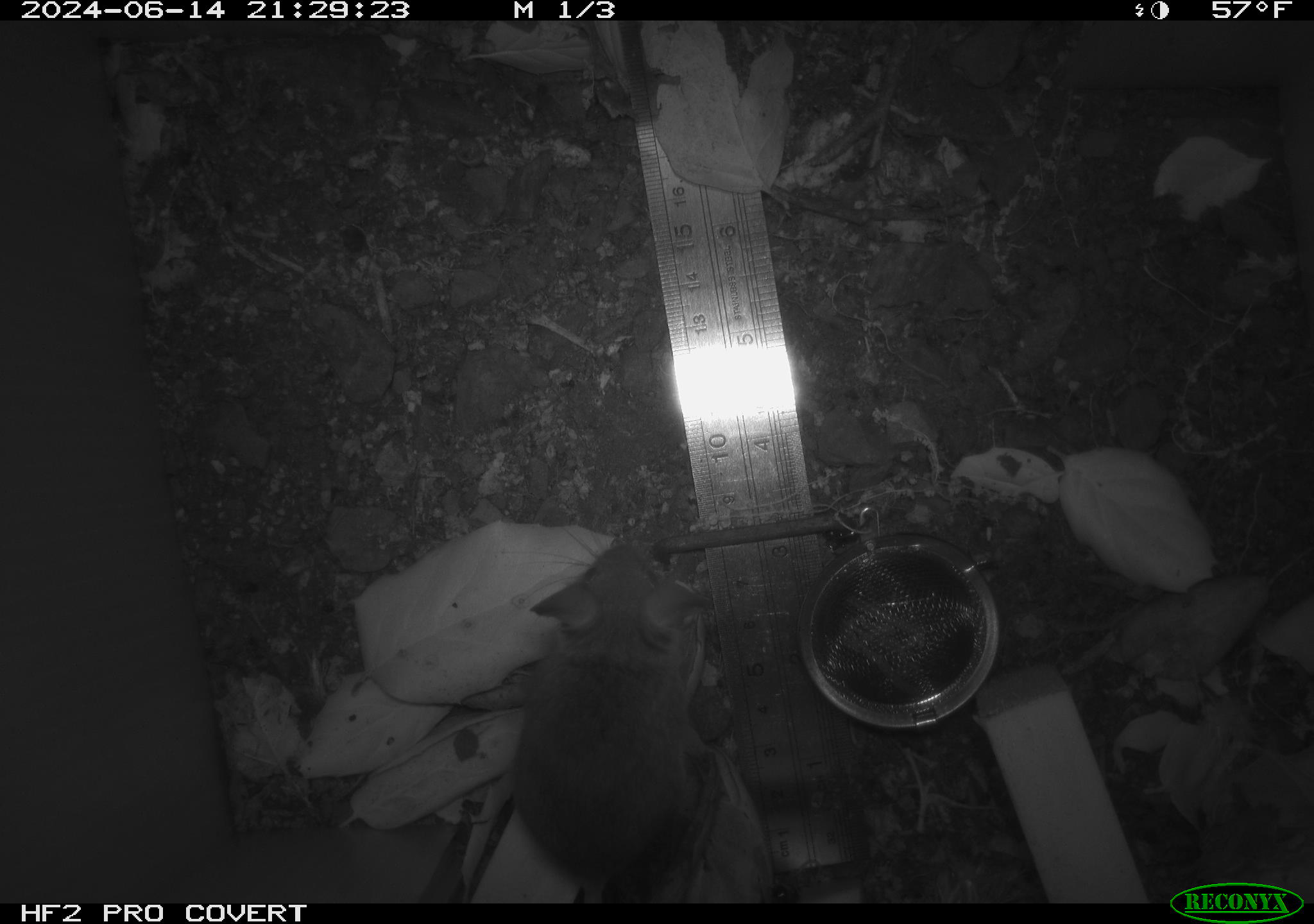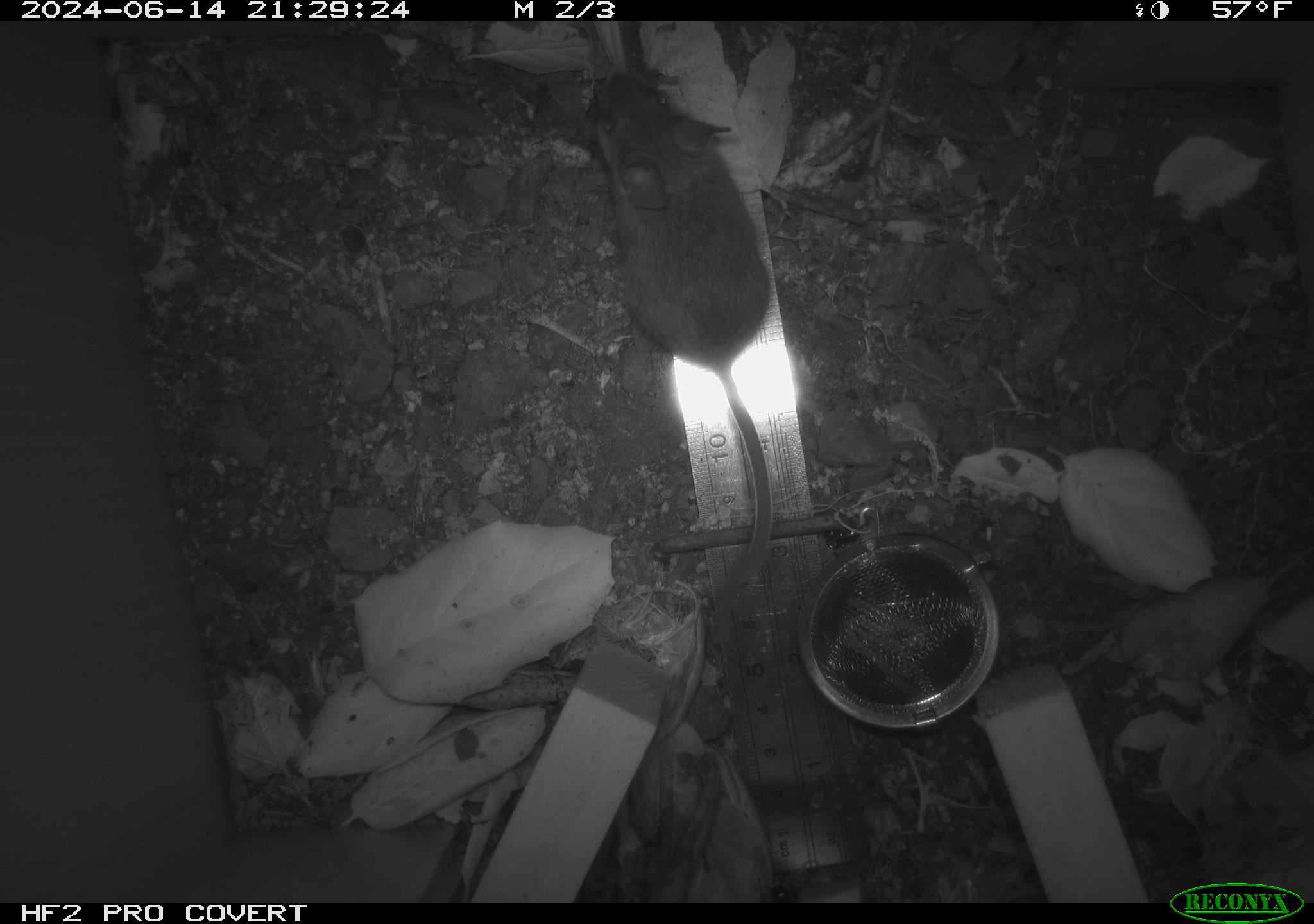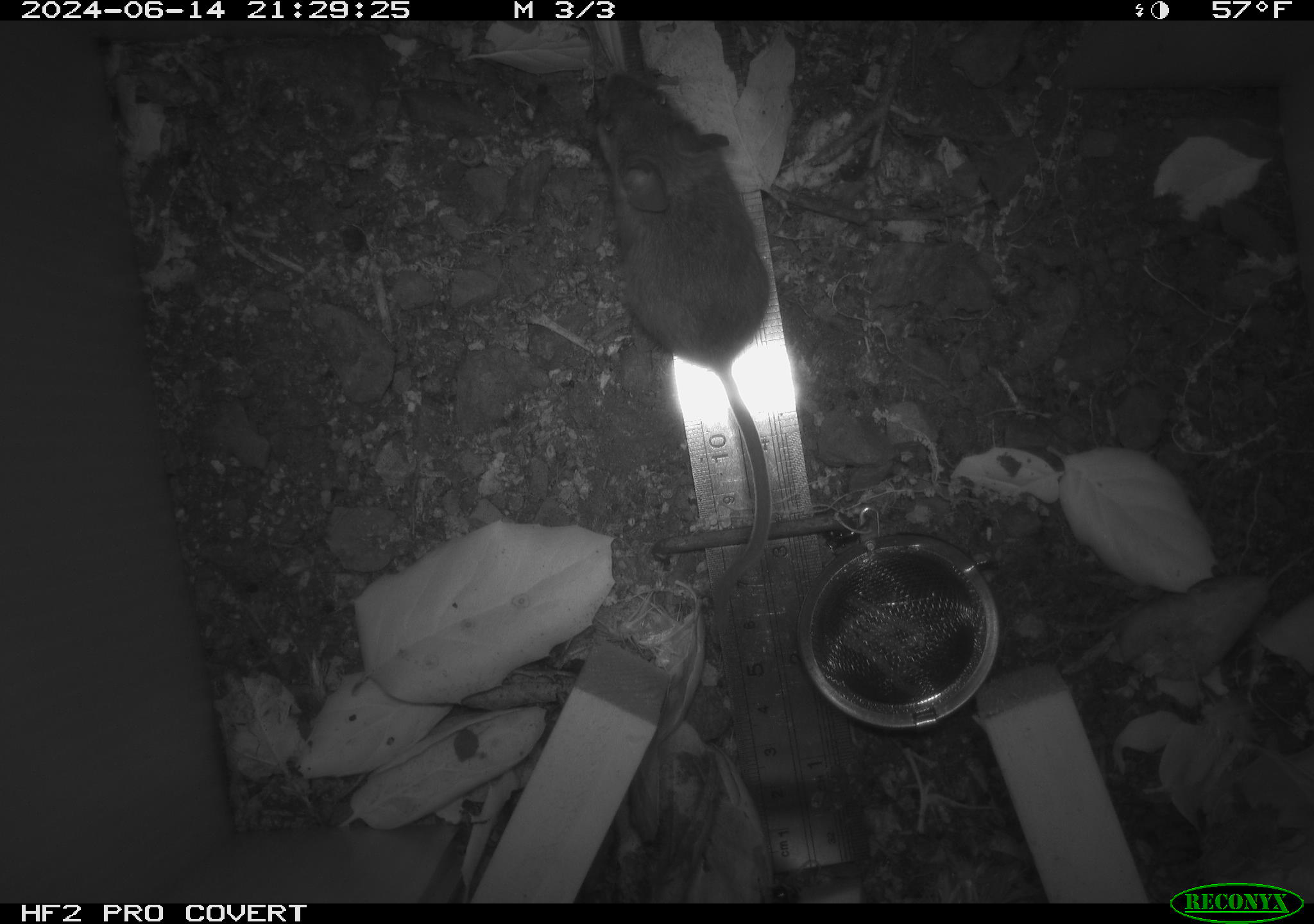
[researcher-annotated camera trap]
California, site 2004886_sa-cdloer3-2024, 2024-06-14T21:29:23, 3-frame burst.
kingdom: Animalia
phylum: Chordata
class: Mammalia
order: Rodentia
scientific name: Rodentia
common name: rodent